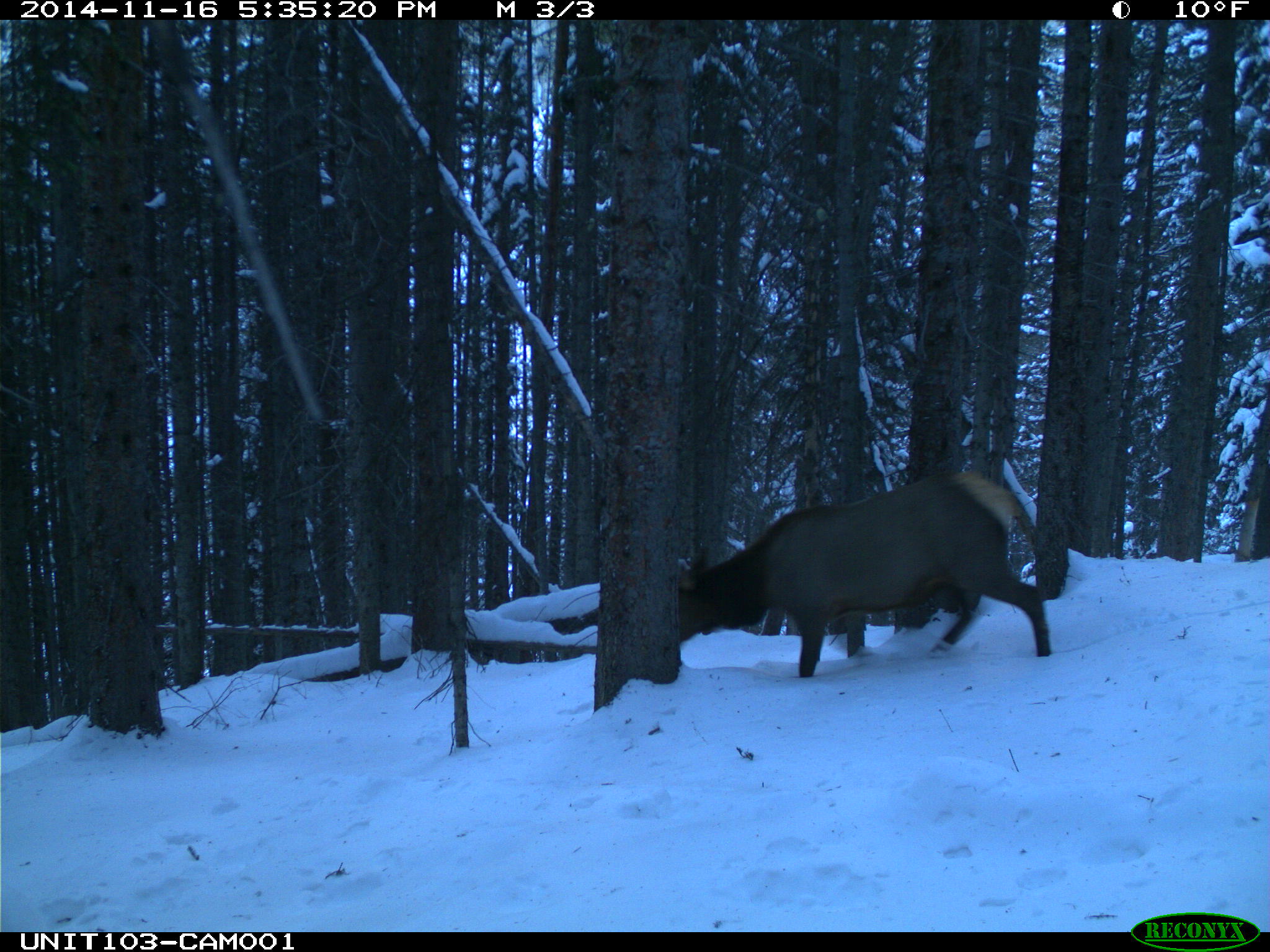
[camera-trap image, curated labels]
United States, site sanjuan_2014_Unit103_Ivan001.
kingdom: Animalia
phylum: Chordata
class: Mammalia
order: Artiodactyla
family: Cervidae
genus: Cervus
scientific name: Cervus elaphus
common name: red deer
Cervus elaphus (red deer).